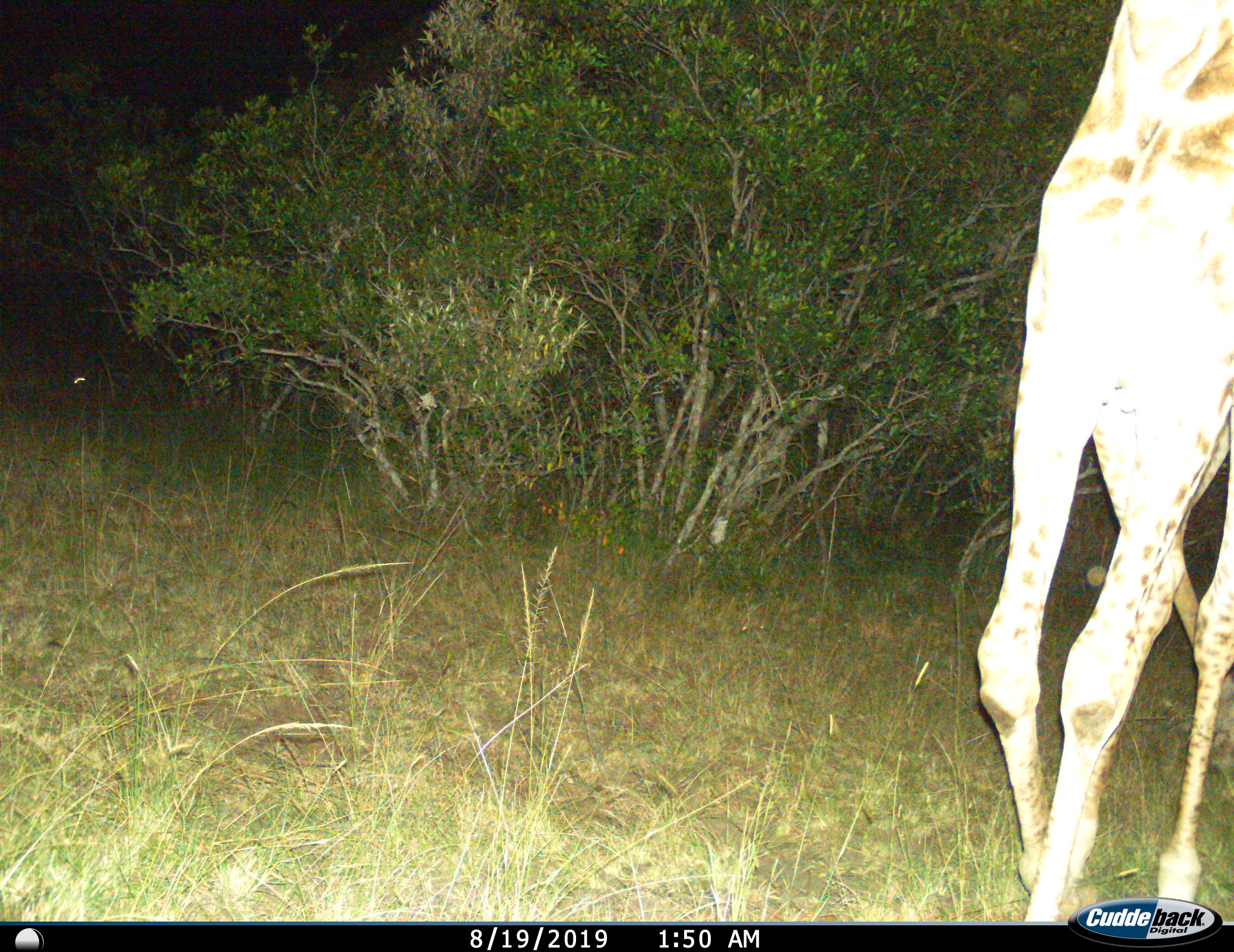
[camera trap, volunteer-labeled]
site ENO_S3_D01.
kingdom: Animalia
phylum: Chordata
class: Mammalia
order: Artiodactyla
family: Giraffidae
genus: Giraffa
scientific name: Giraffa camelopardalis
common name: giraffe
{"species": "giraffe (Giraffa camelopardalis)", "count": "1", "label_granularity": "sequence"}